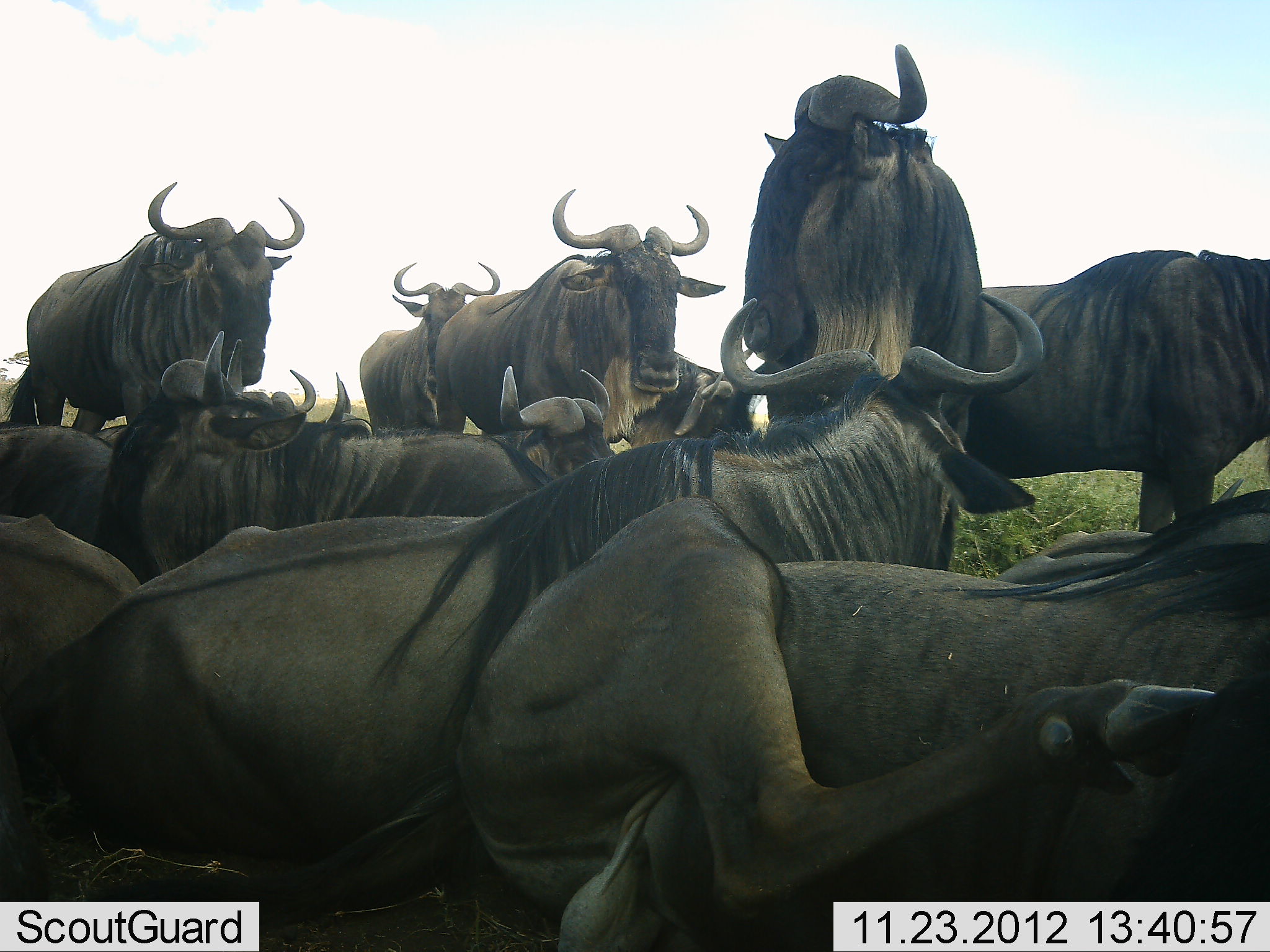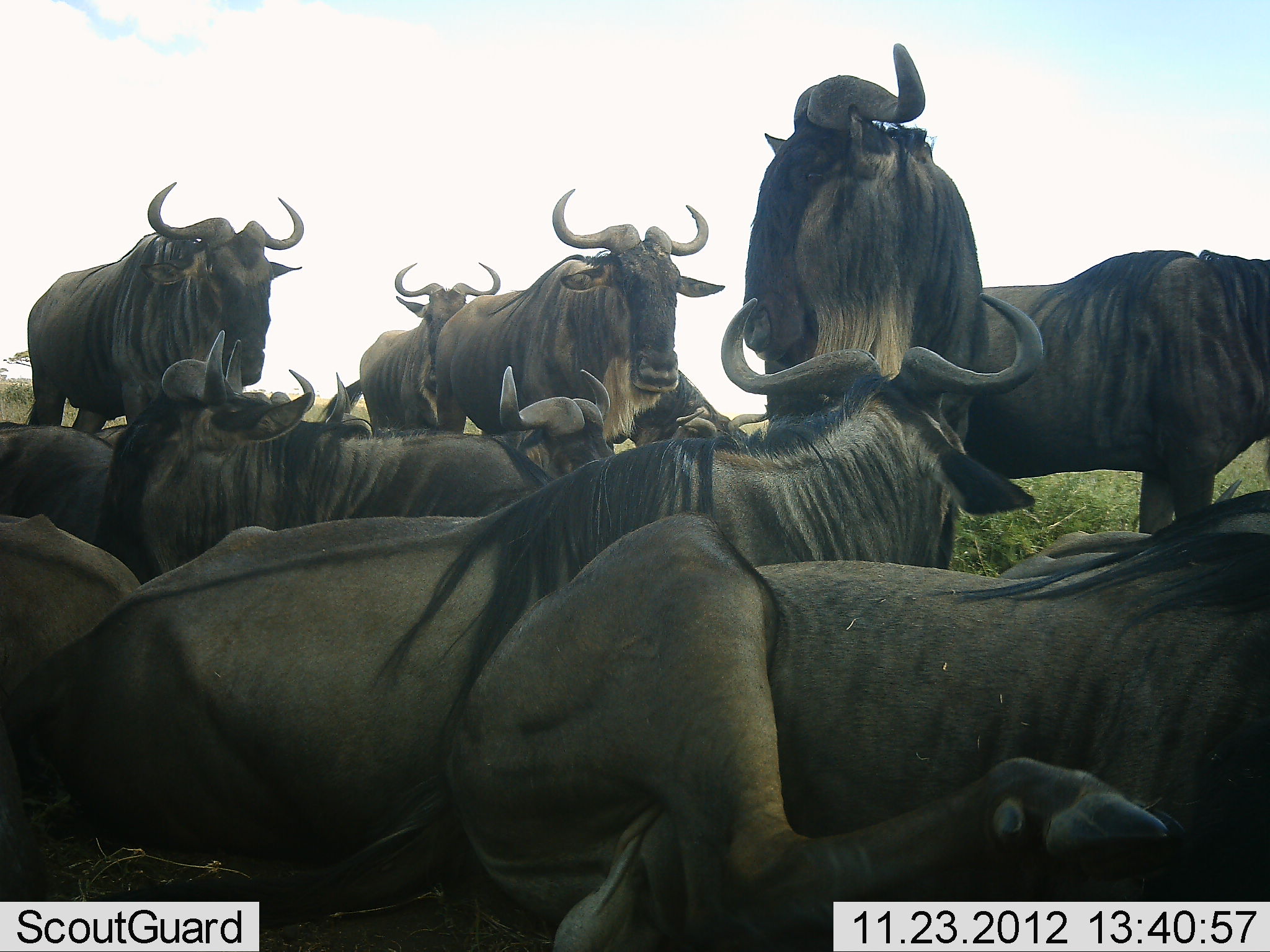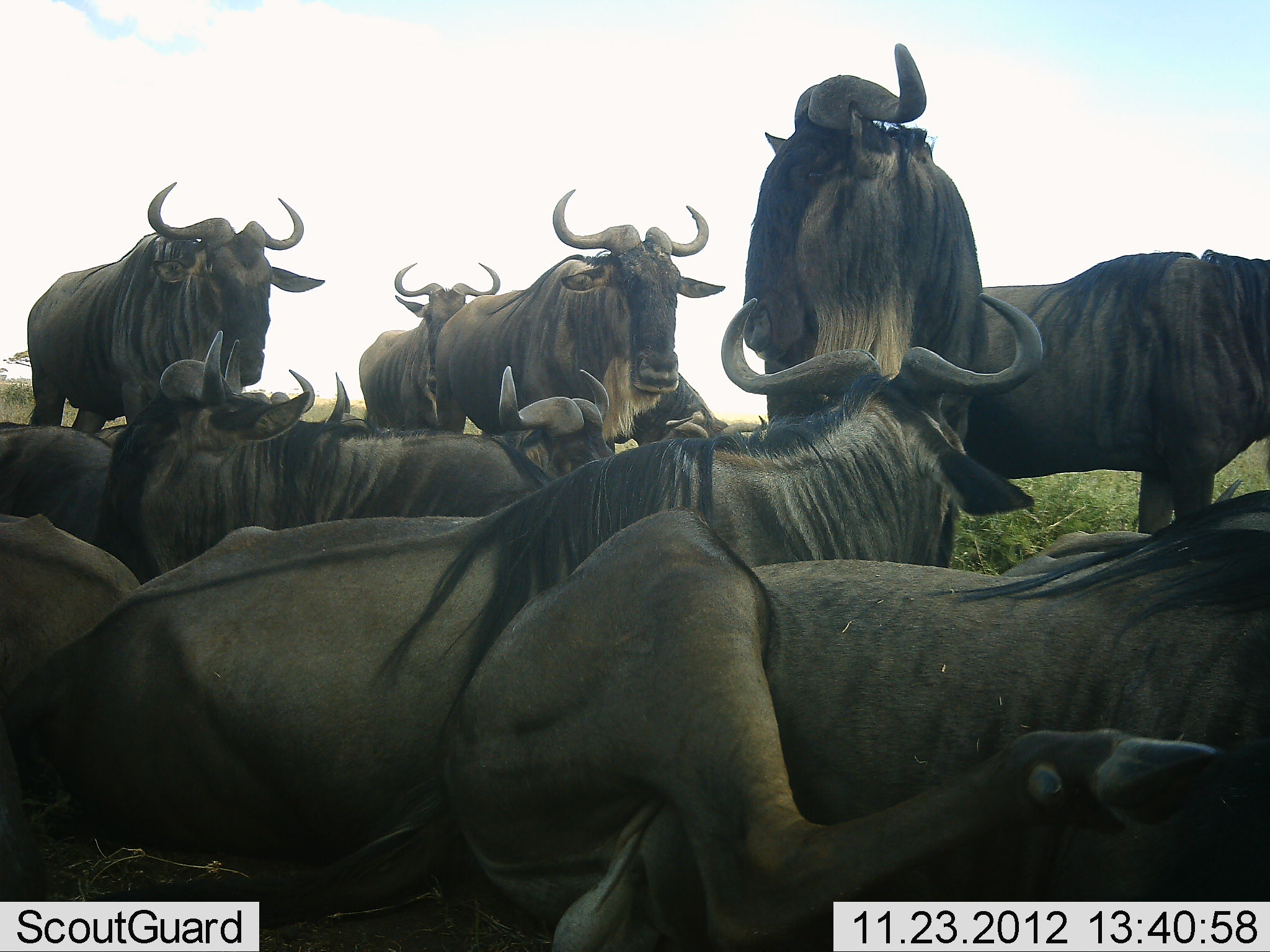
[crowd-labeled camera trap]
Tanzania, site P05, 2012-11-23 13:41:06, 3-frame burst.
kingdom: Animalia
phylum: Chordata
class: Mammalia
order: Artiodactyla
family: Bovidae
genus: Connochaetes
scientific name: Connochaetes taurinus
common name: blue wildebeest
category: wildebeest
Wildebeest (blue wildebeest) (Connochaetes taurinus), count 11-50. Behavior (volunteer vote fractions): standing 90%, resting 100%, moving 0%, interacting 0%. Young present (vote fraction): 0%. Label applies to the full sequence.